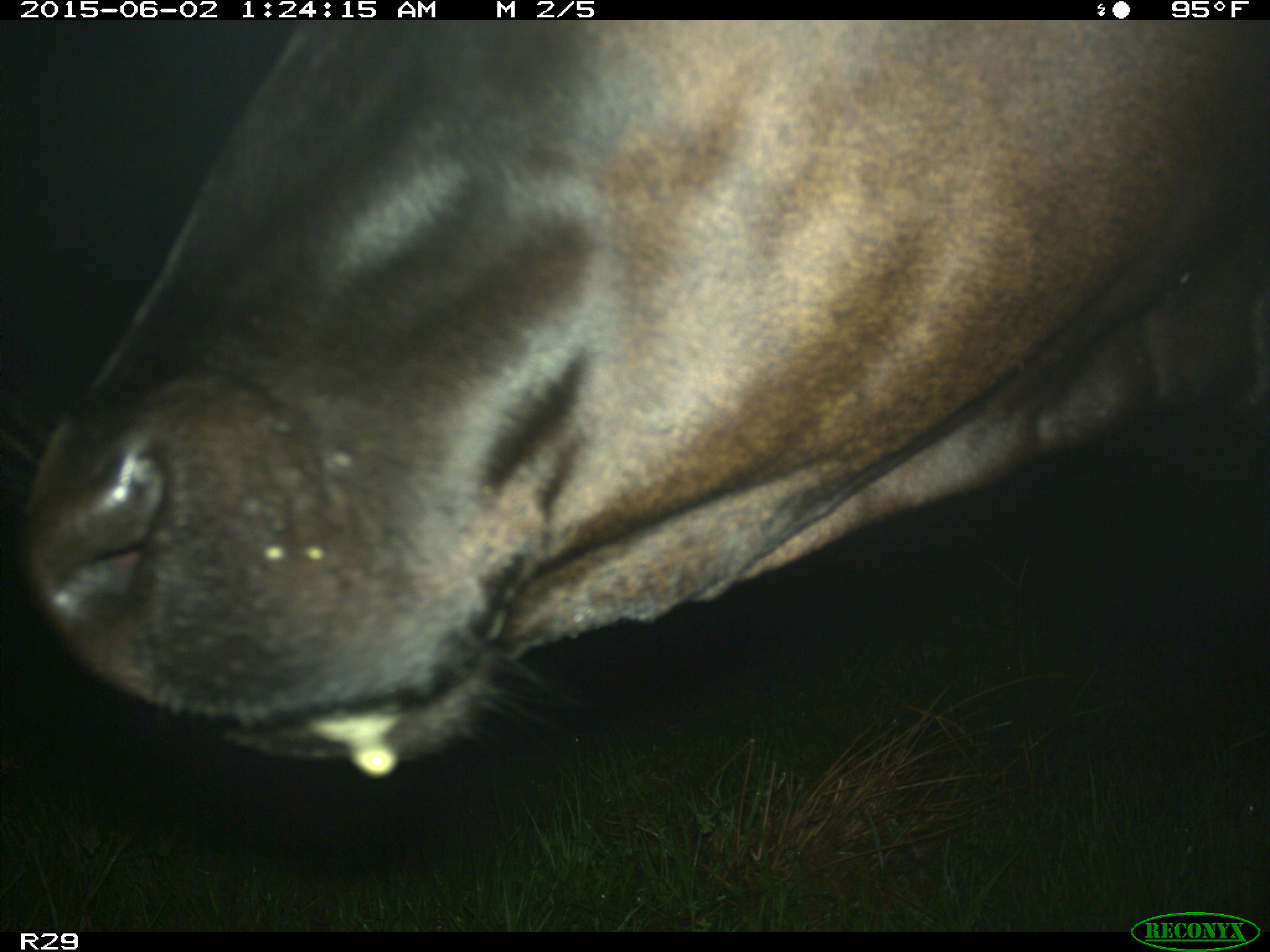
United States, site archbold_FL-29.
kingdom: Animalia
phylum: Chordata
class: Mammalia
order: Artiodactyla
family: Bovidae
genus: Bos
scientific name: Bos taurus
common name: domestic cow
Bos taurus (domestic cow).